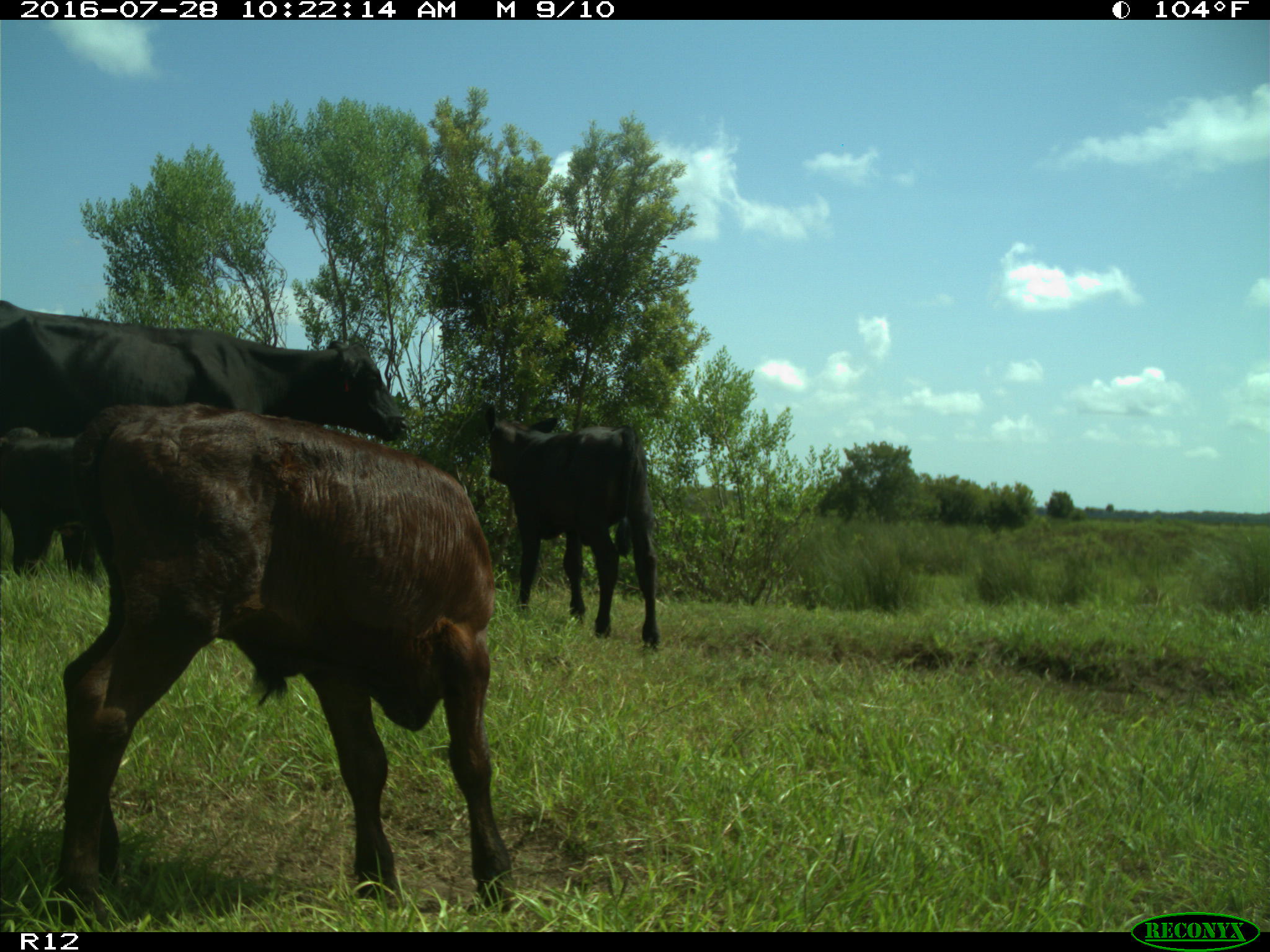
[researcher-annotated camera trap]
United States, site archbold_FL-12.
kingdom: Animalia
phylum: Chordata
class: Mammalia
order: Artiodactyla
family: Bovidae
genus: Bos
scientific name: Bos taurus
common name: domestic cow